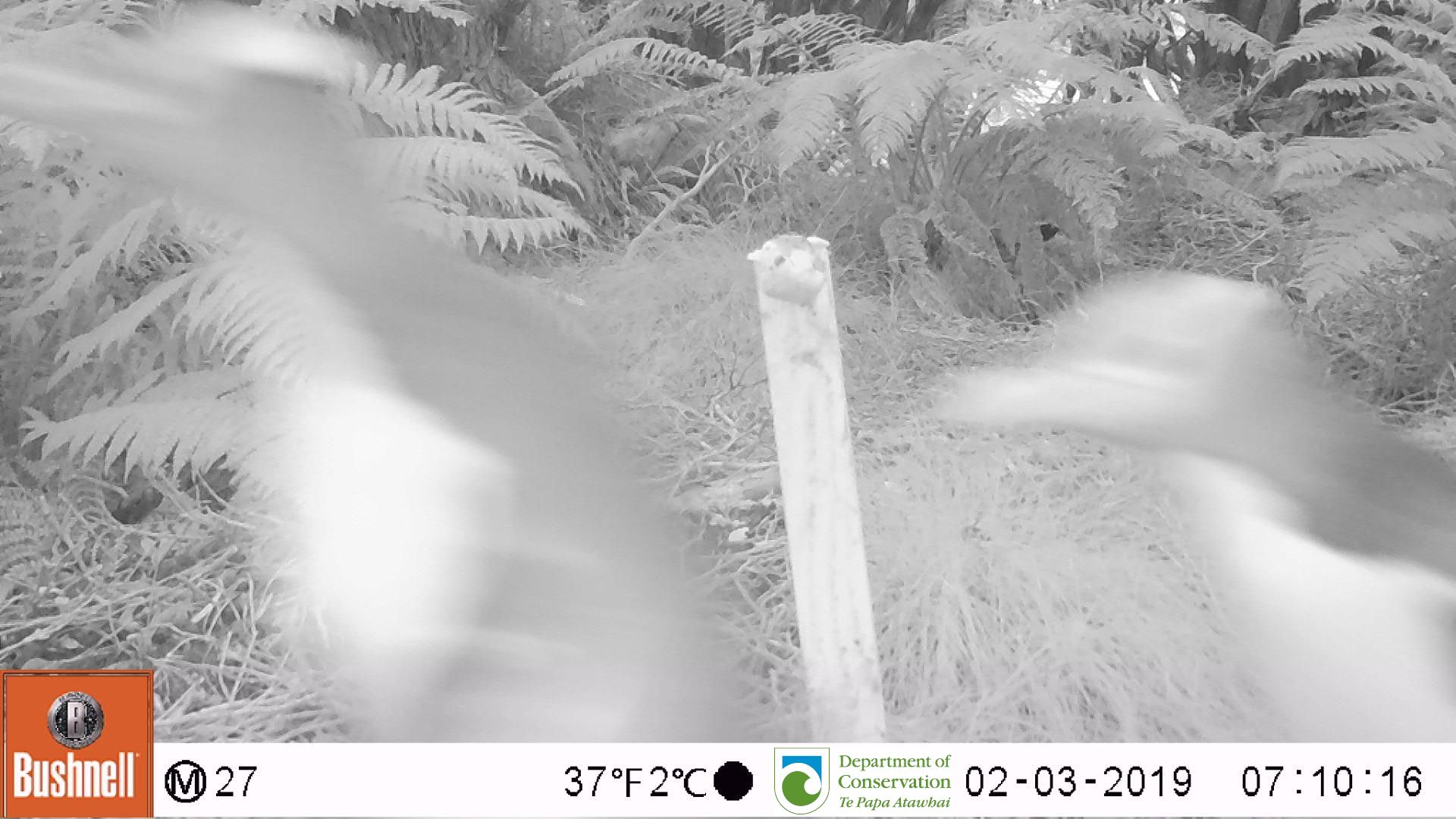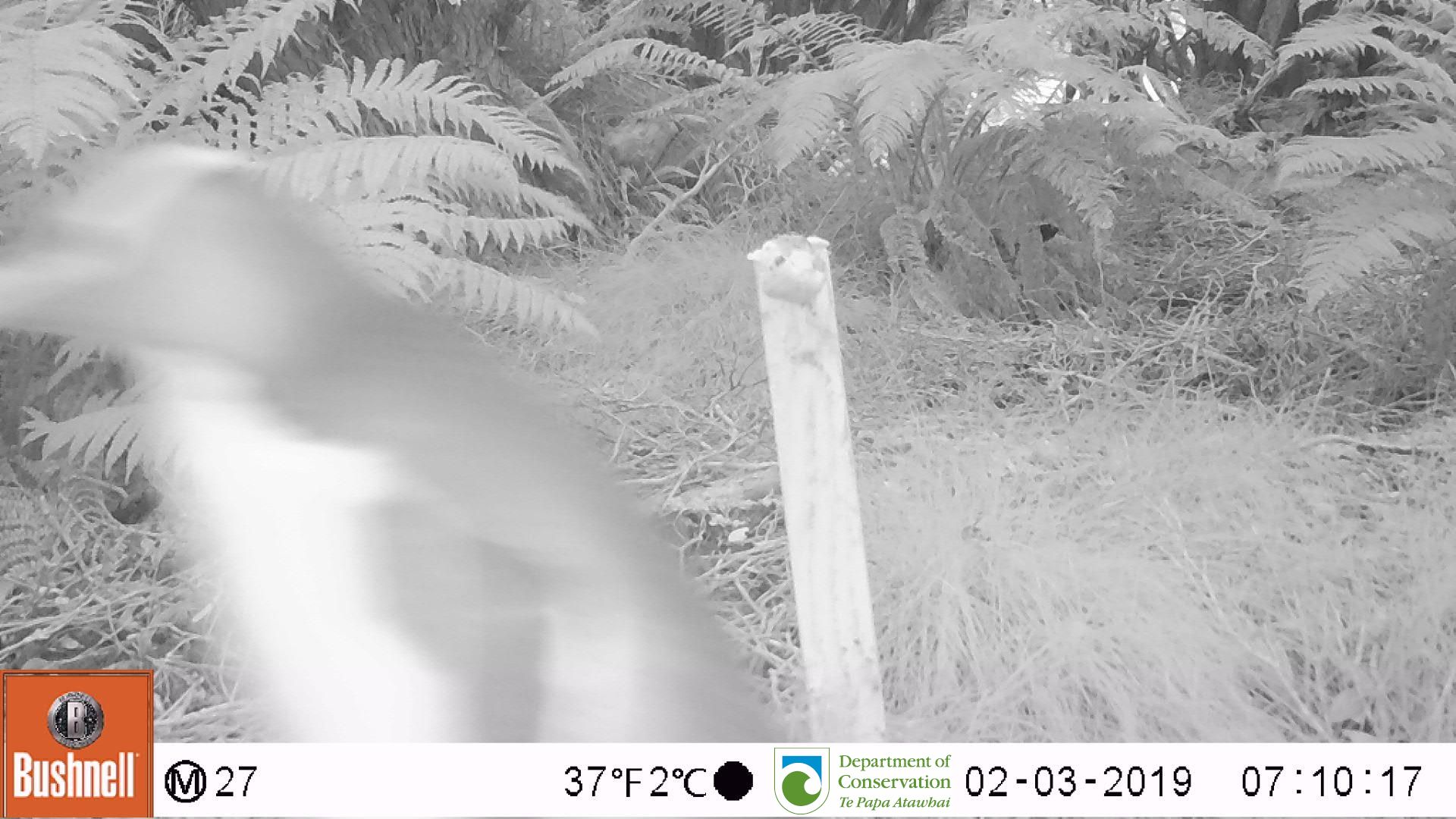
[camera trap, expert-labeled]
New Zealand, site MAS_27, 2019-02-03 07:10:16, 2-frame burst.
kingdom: Animalia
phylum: Chordata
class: Aves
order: Sphenisciformes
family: Spheniscidae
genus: Megadyptes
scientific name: Megadyptes antipodes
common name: yellow-eyed penguin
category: yellow eyed penguin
Yellow eyed penguin (yellow-eyed penguin) (Megadyptes antipodes).